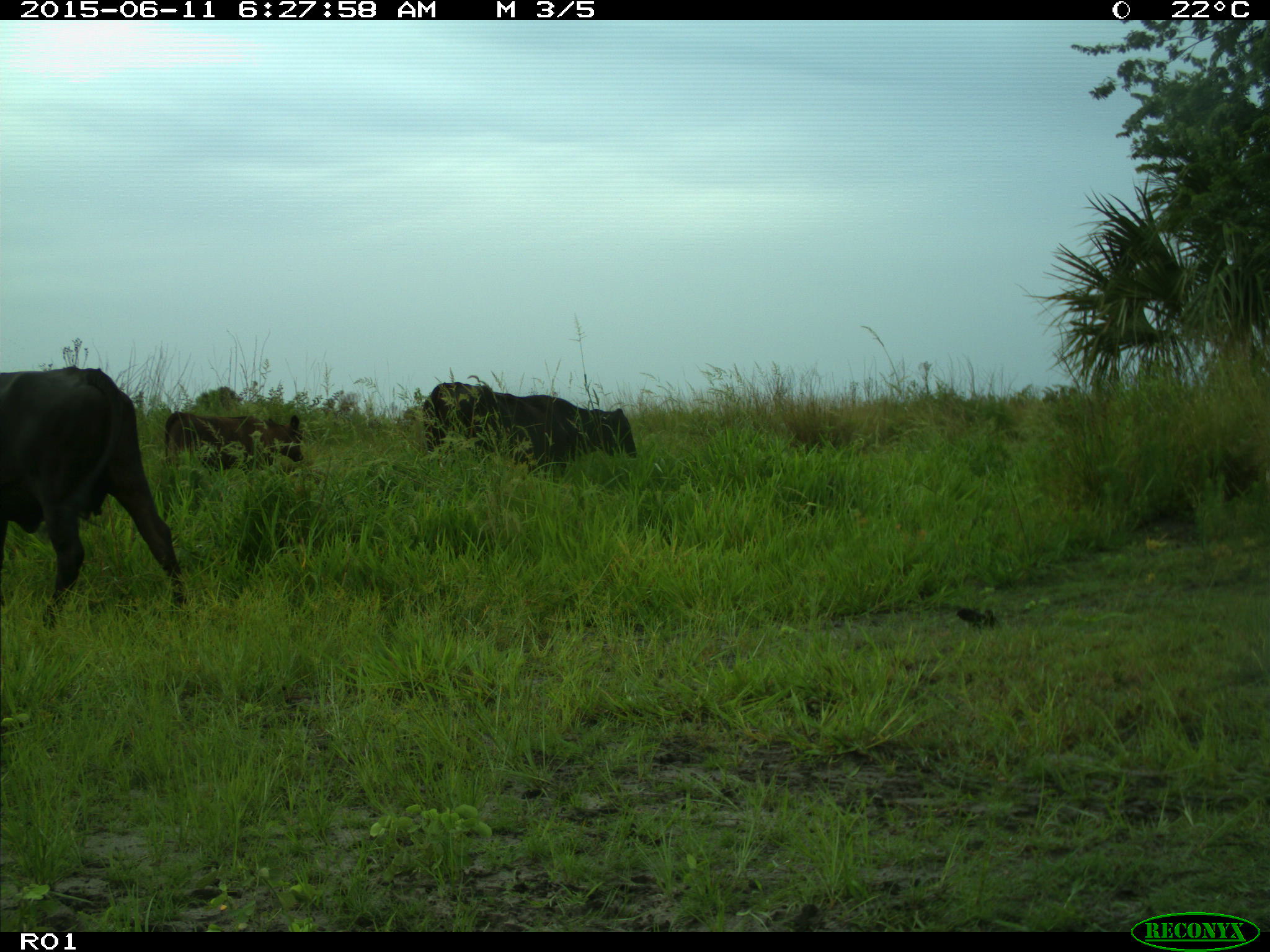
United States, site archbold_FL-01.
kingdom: Animalia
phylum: Chordata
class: Mammalia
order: Artiodactyla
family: Bovidae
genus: Bos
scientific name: Bos taurus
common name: domestic cow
Bos taurus (domestic cow).